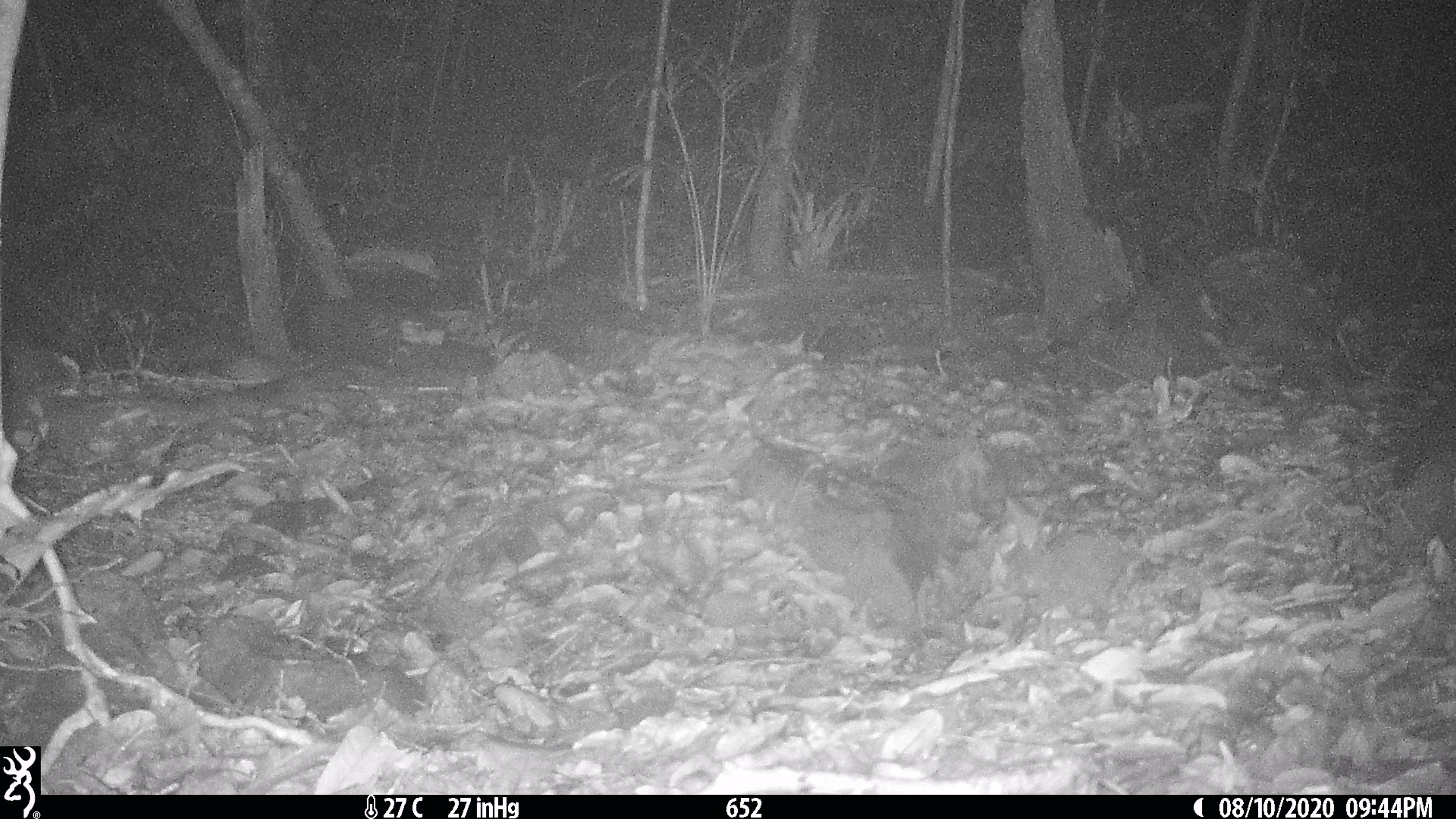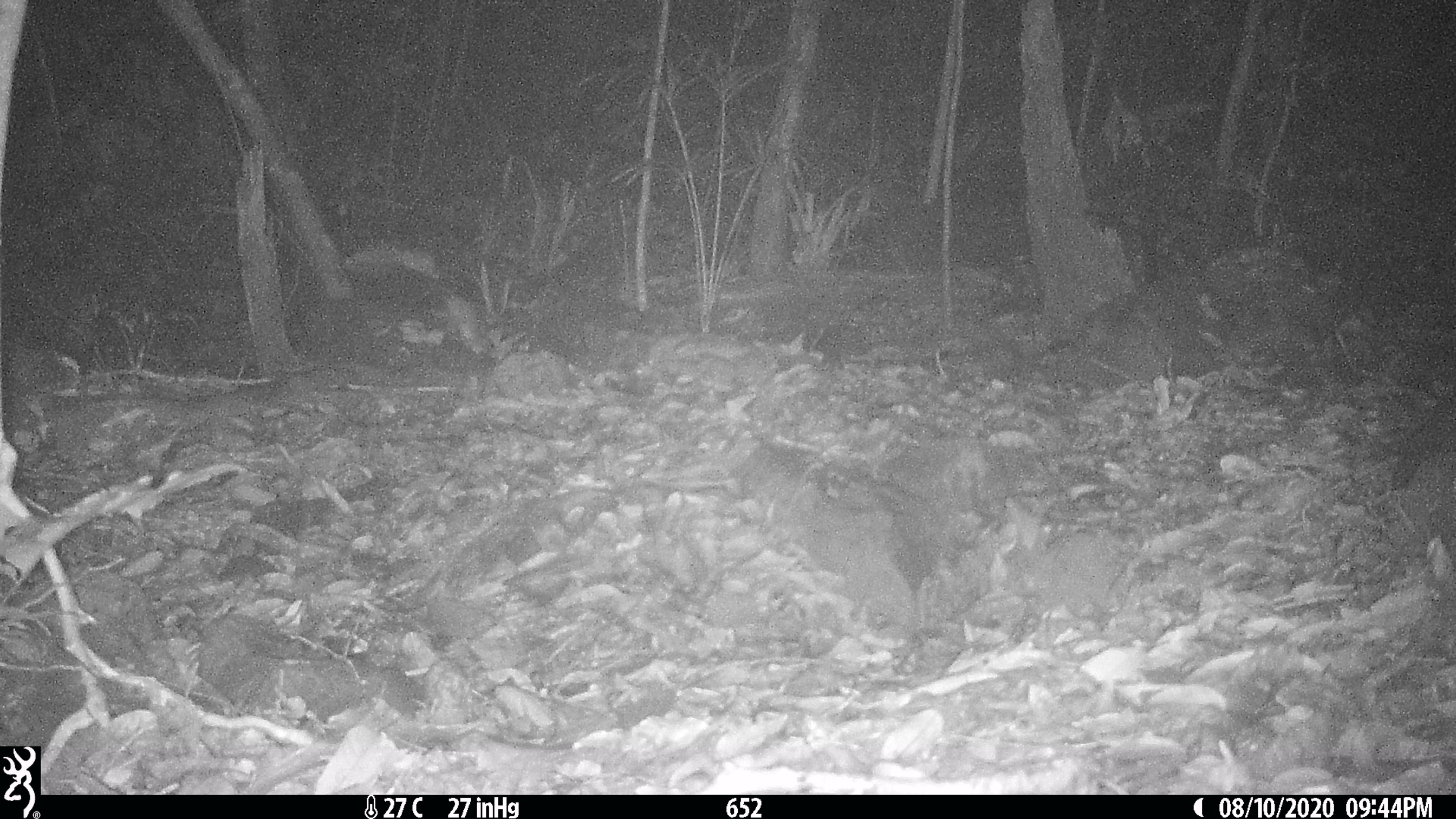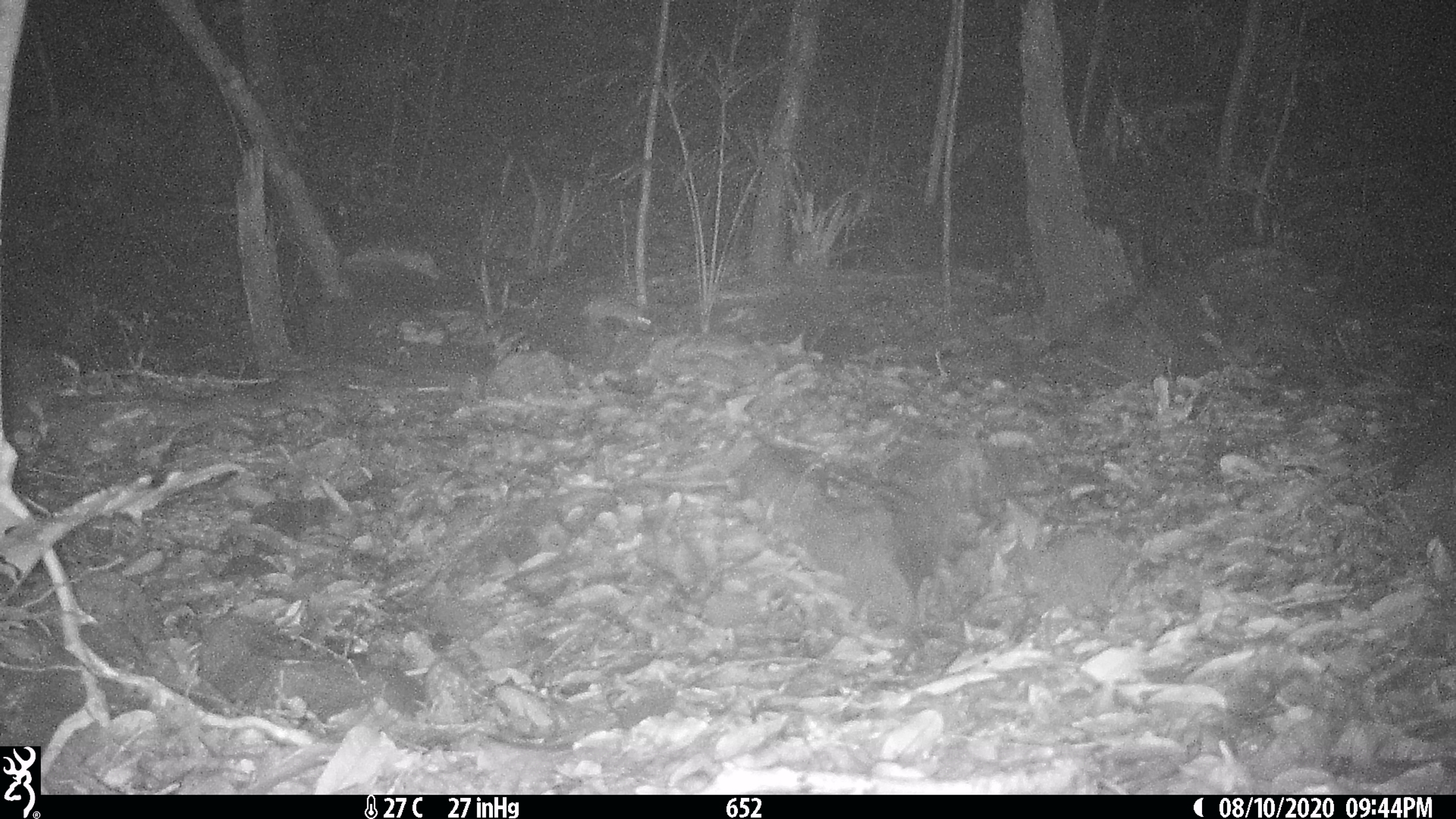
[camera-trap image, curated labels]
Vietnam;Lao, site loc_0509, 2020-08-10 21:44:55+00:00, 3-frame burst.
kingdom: Animalia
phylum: Chordata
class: Mammalia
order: Rodentia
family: Muridae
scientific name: Muridae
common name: old-world mice and rats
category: unidentified murid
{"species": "unidentified murid (old-world mice and rats) (Muridae)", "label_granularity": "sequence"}